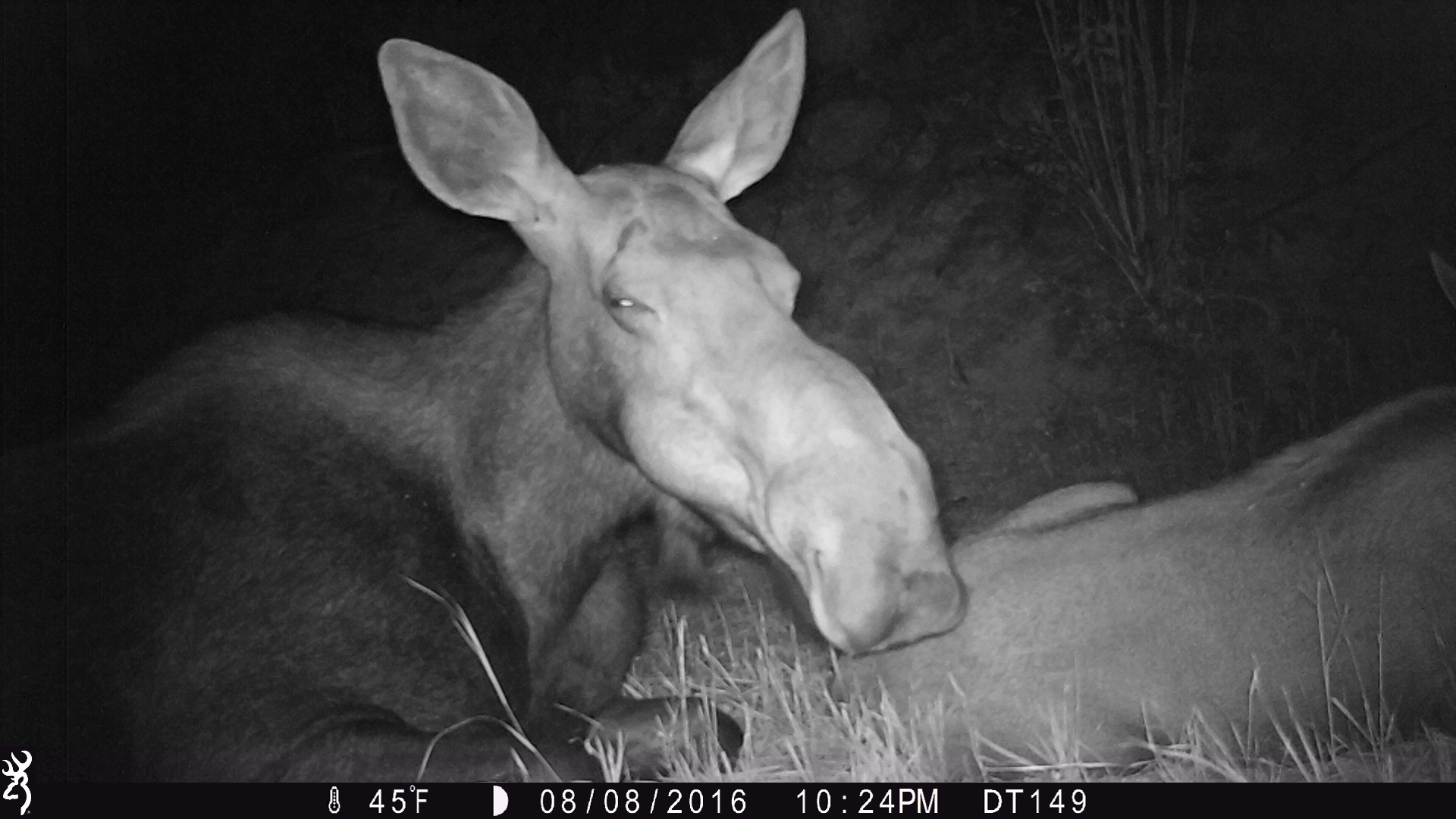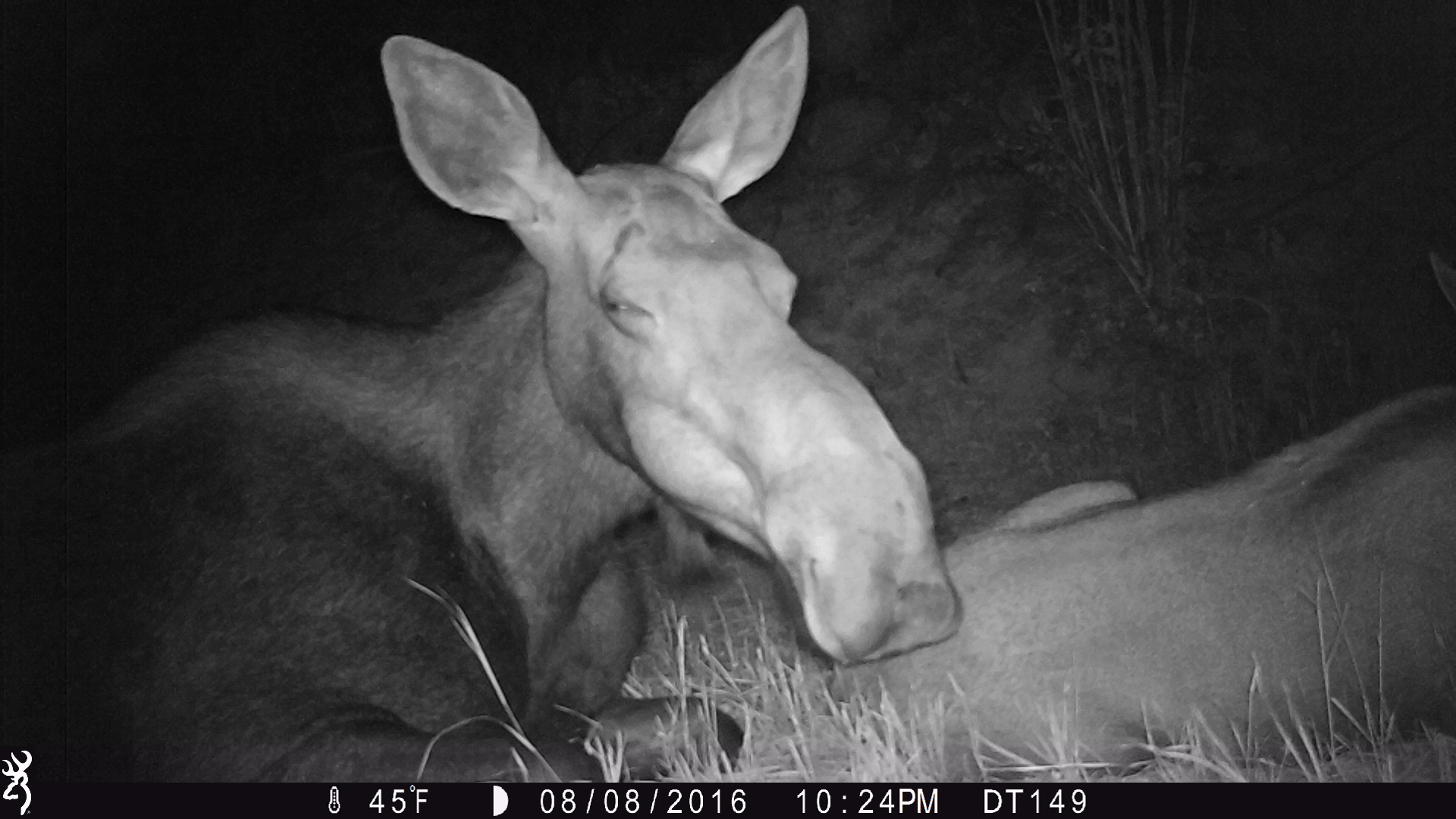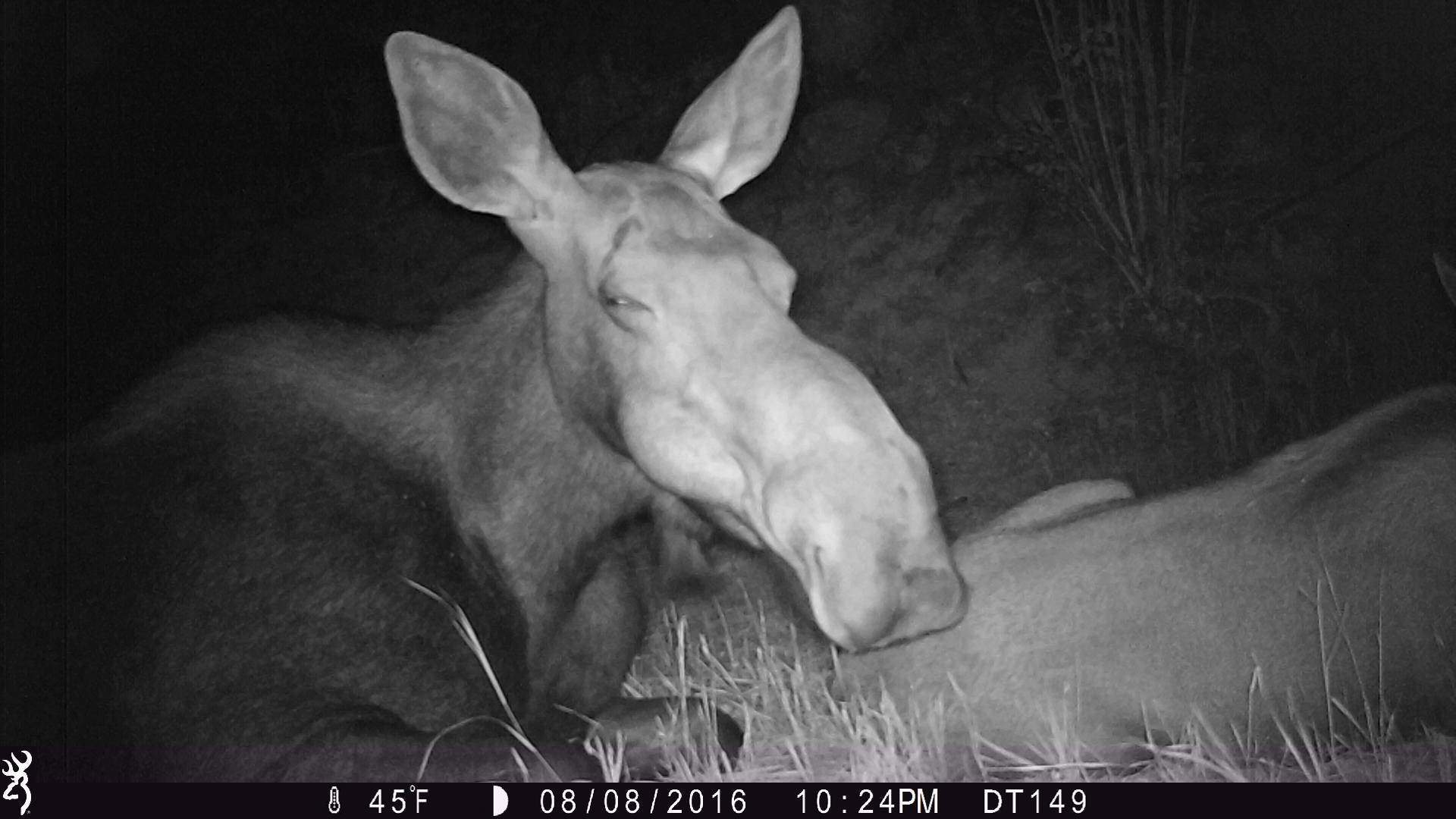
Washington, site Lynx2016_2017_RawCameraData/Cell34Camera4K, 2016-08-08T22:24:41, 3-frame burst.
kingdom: Animalia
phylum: Chordata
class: Mammalia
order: Artiodactyla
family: Cervidae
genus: Alces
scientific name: Alces alces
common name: moose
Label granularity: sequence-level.